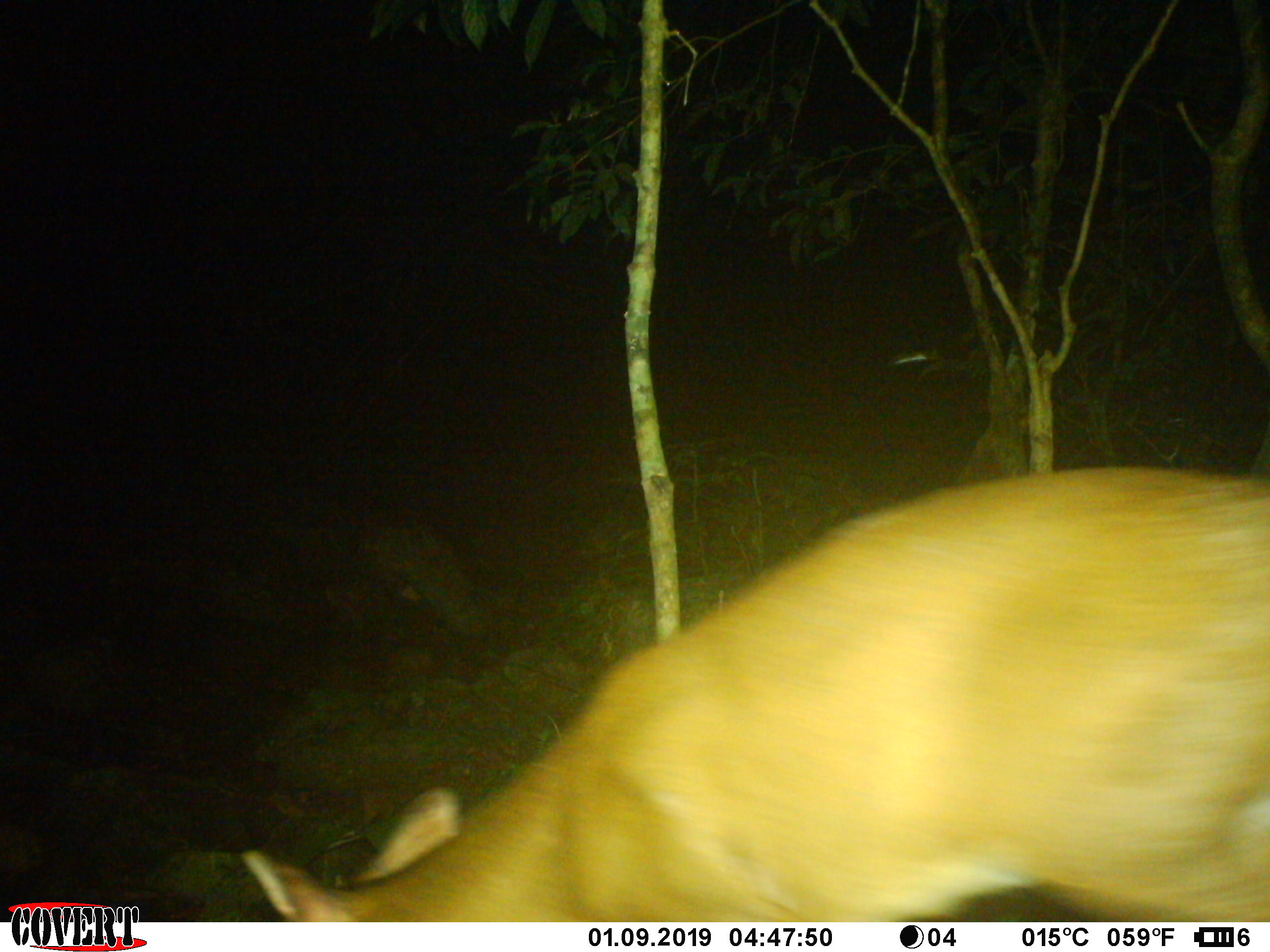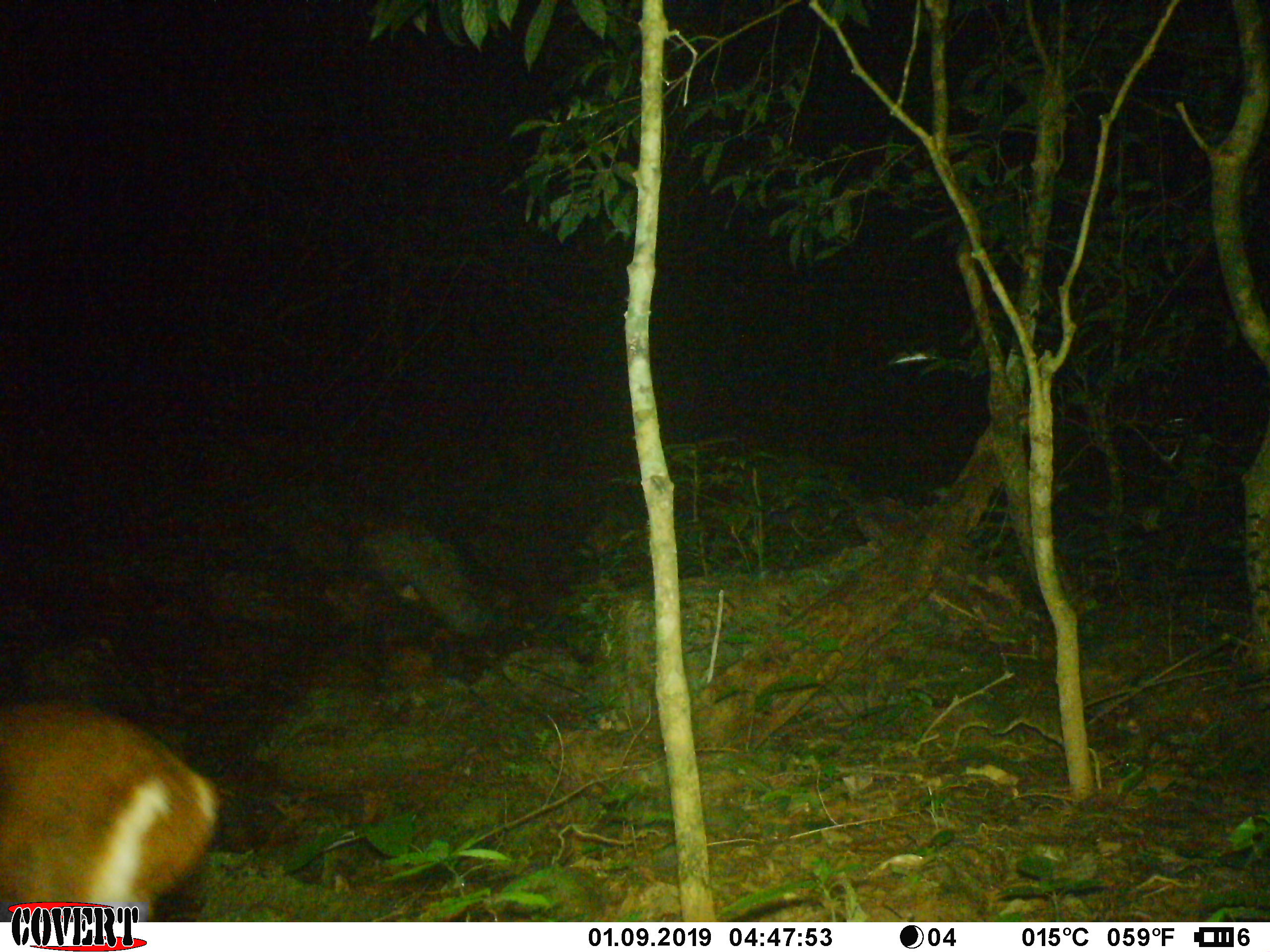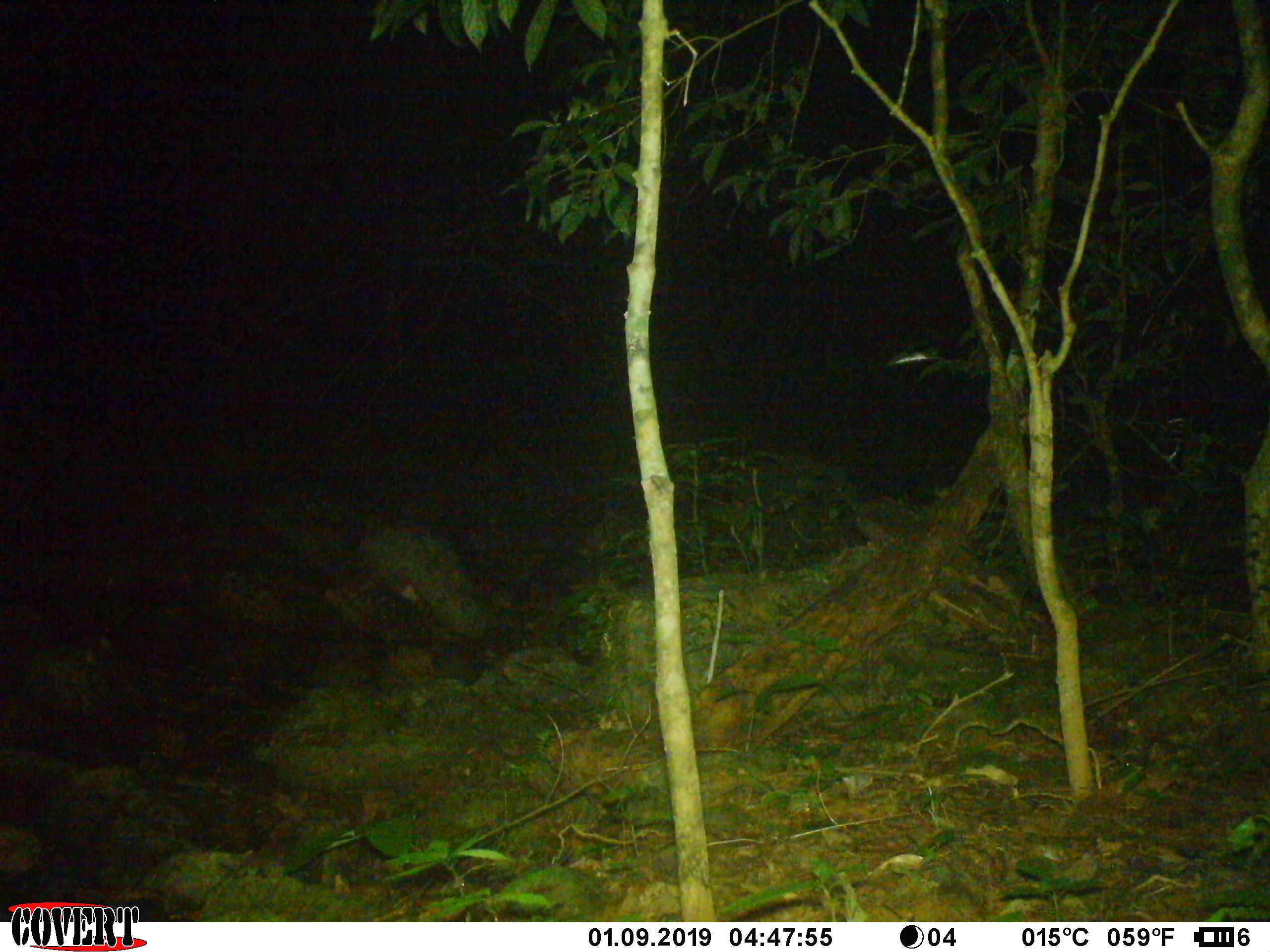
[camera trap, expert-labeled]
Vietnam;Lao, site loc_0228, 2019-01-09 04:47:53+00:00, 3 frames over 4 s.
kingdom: Animalia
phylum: Chordata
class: Mammalia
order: Artiodactyla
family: Cervidae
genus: Muntiacus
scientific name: Muntiacus vuquangensis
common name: large-antlered muntjac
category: large antlered muntjac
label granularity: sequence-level